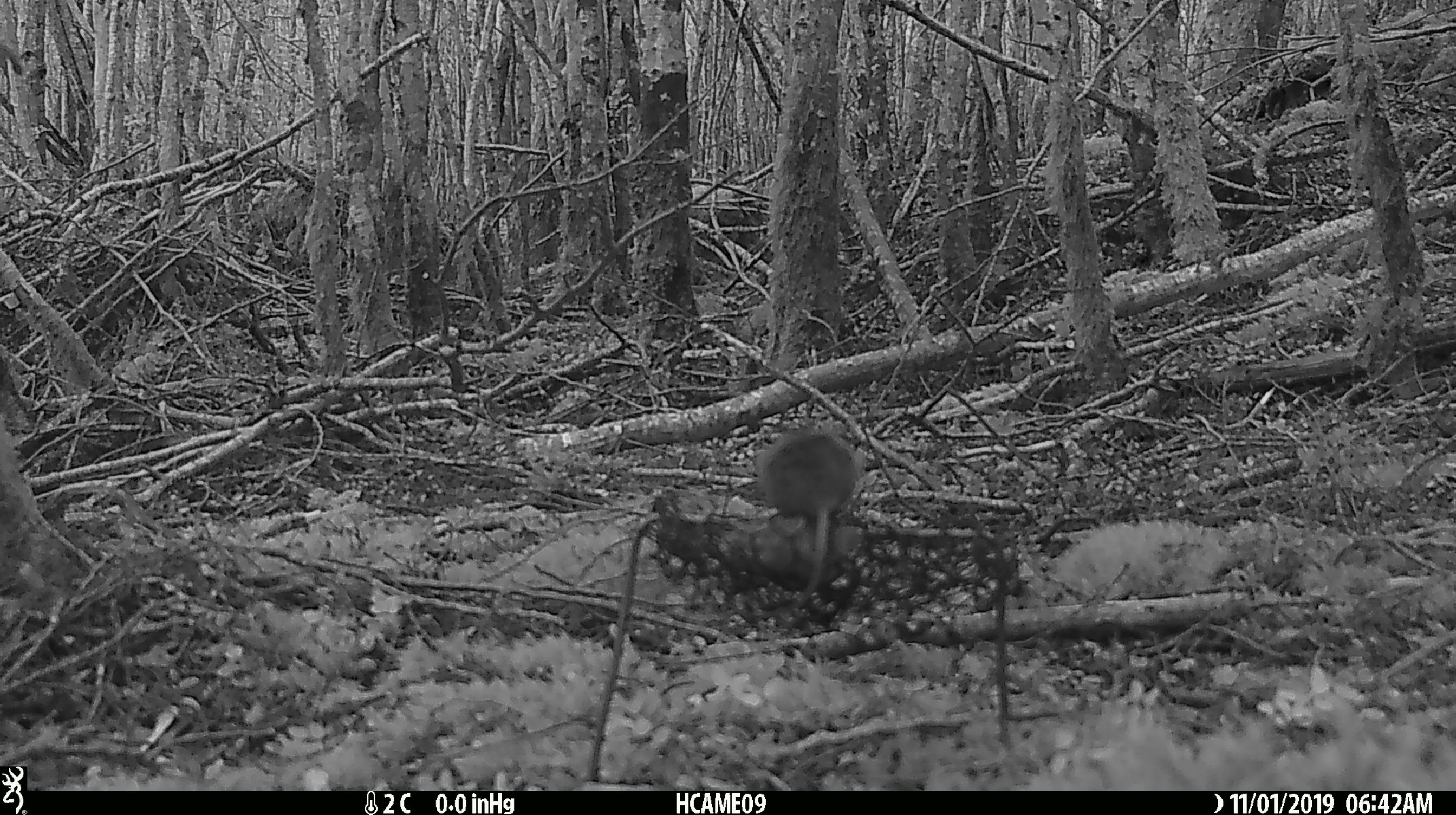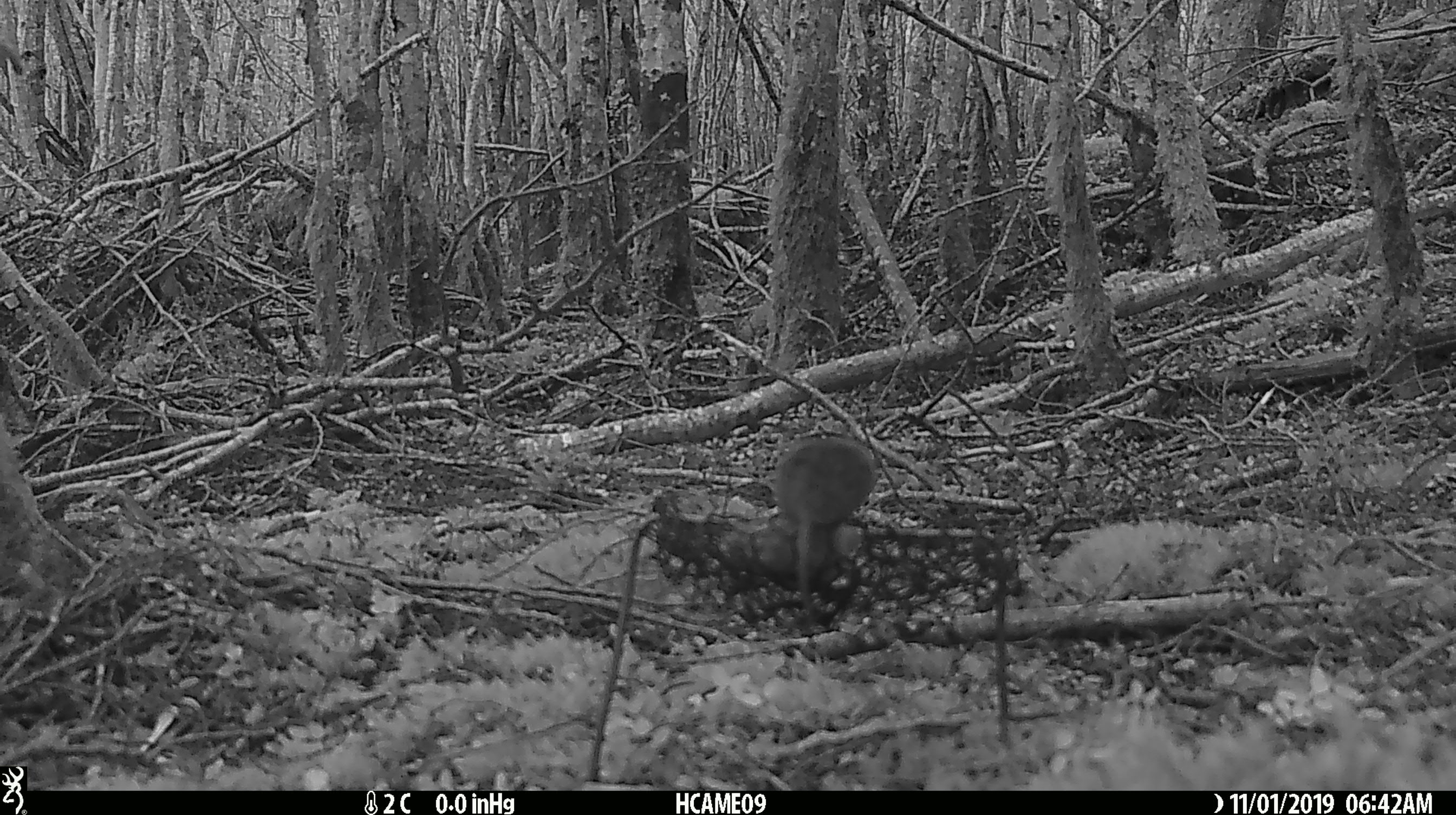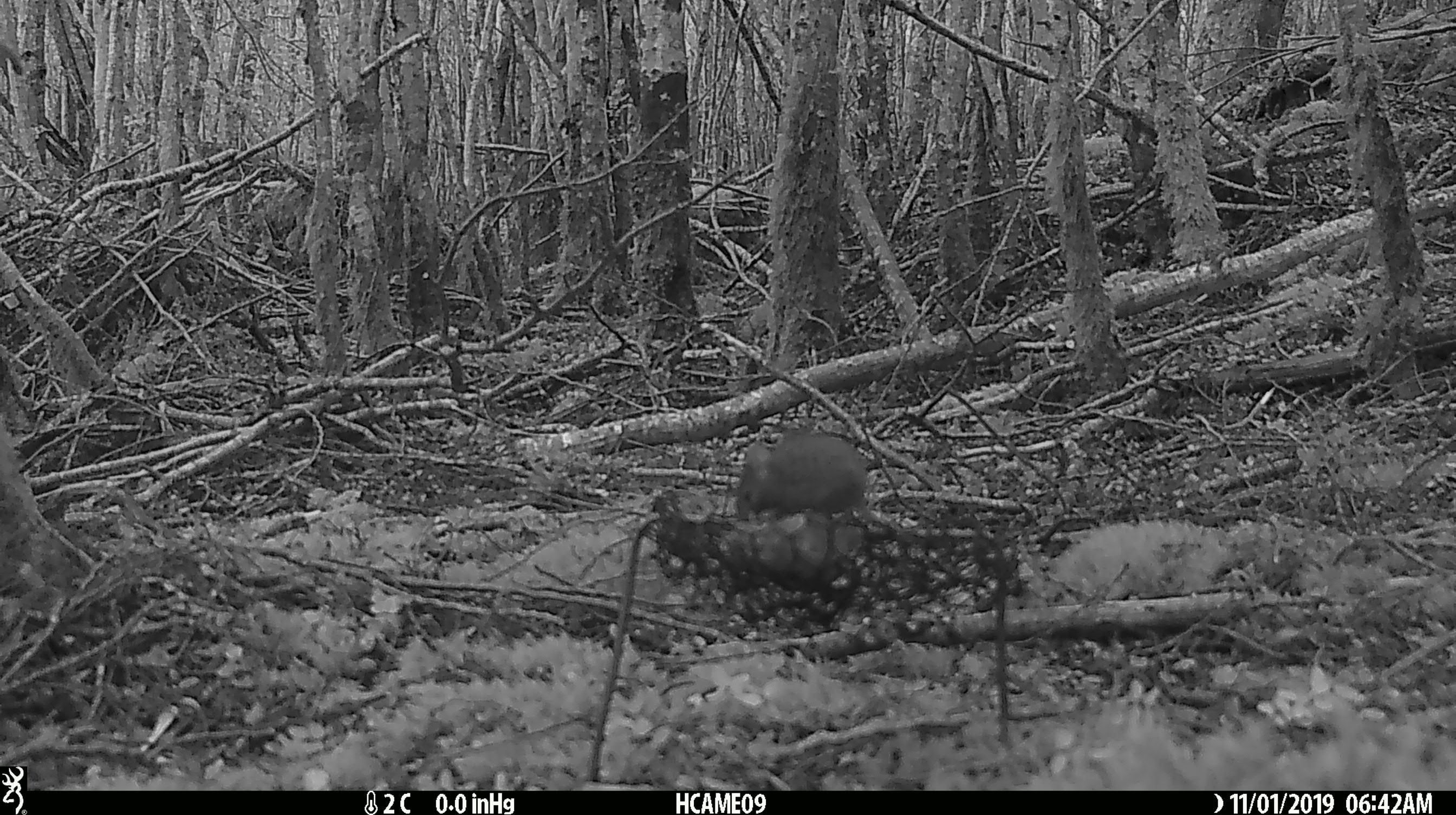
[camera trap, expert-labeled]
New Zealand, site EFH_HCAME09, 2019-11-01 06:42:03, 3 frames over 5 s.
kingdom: Animalia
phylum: Chordata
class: Mammalia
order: Rodentia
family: Muridae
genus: Mus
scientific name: Mus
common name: mouse